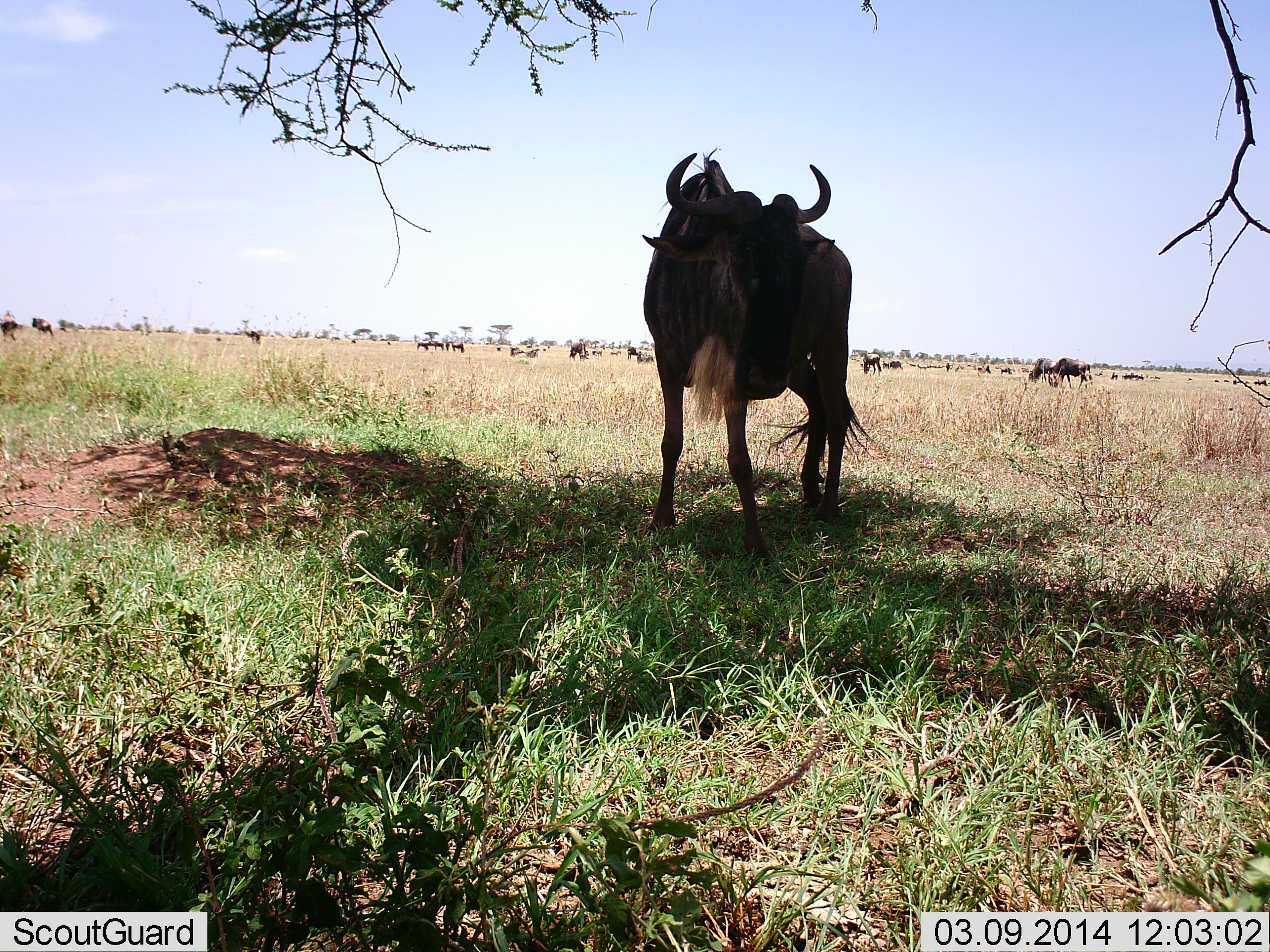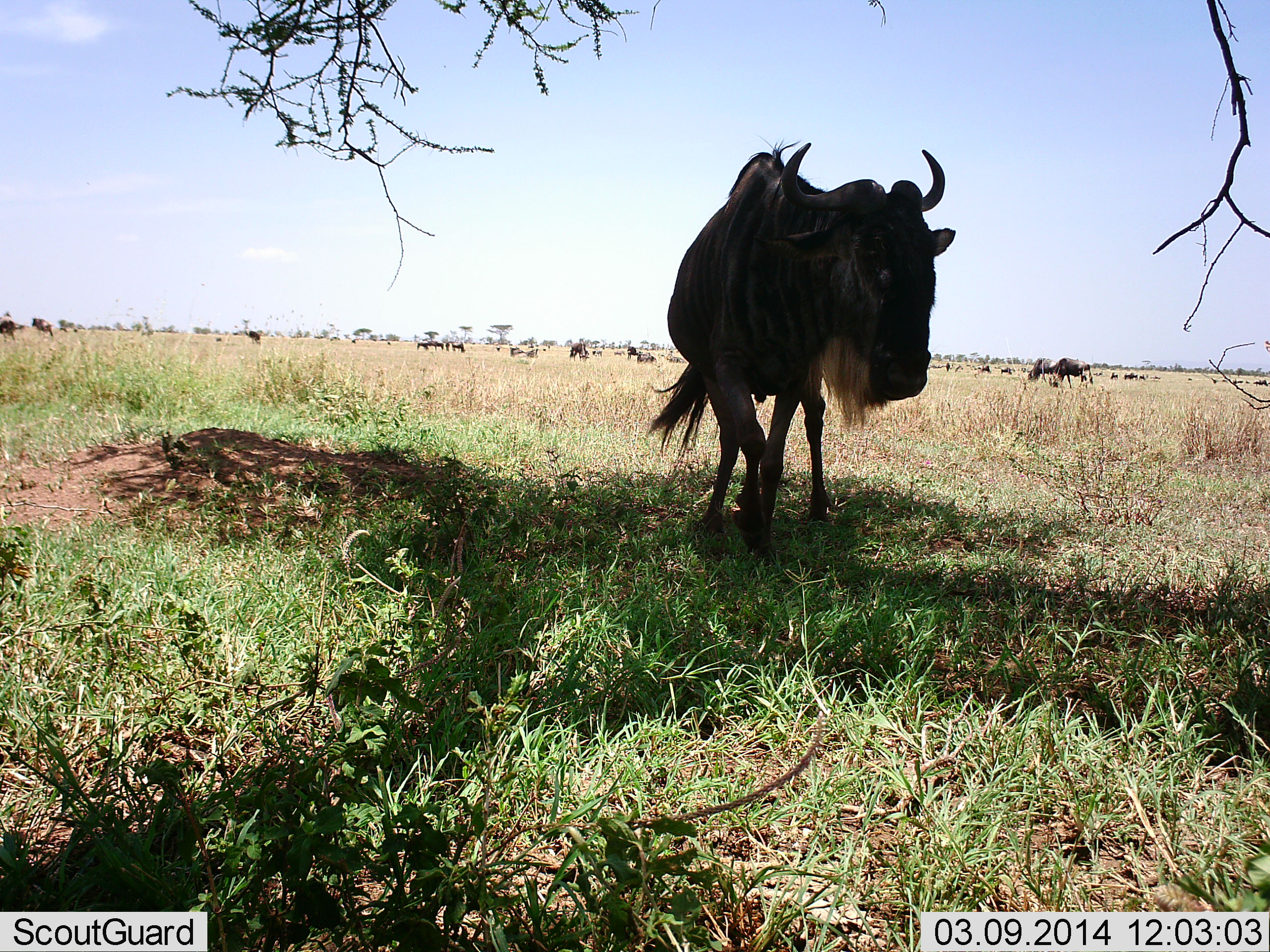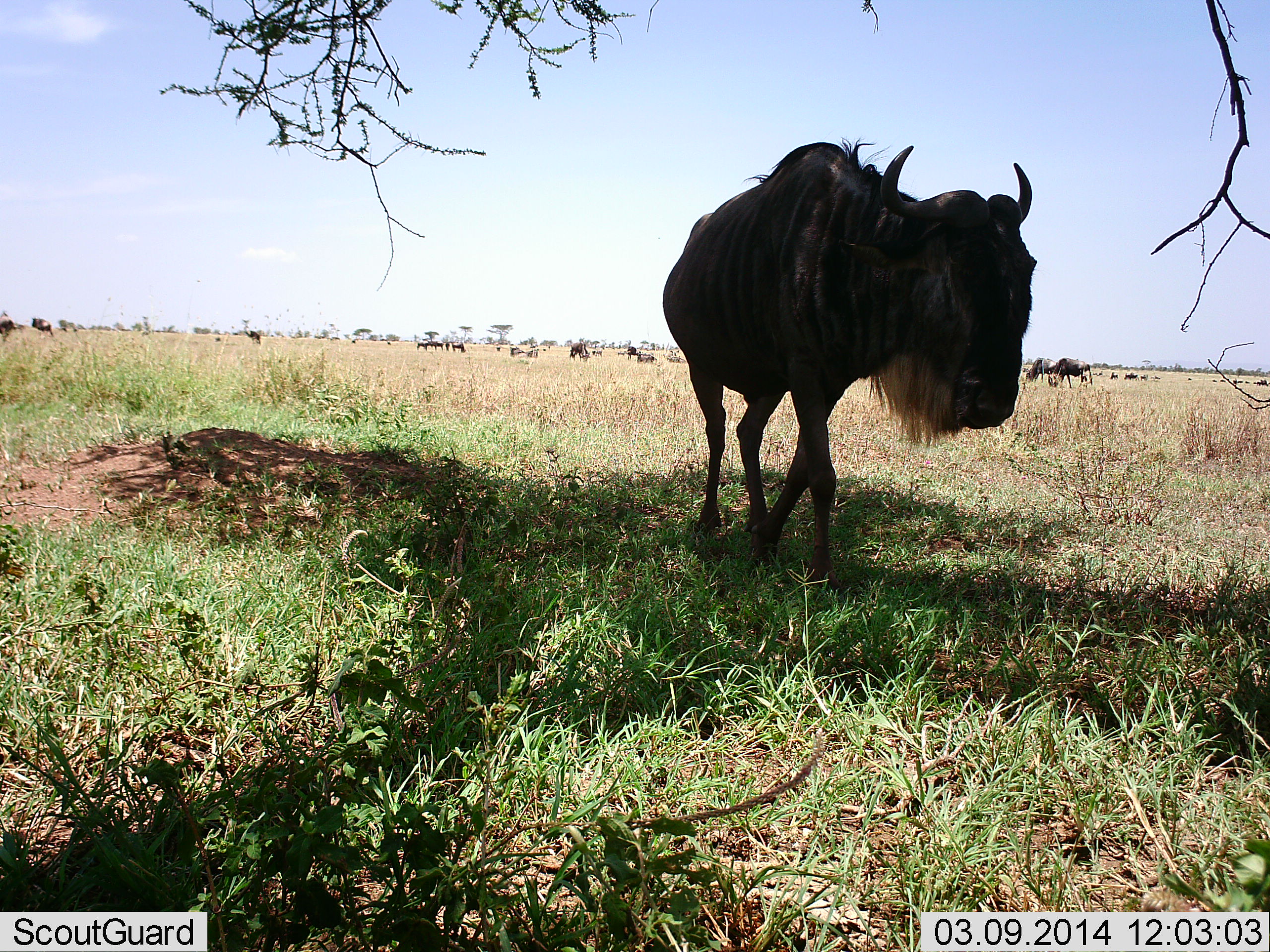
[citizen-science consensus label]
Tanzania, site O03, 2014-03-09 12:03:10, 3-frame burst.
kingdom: Animalia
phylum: Chordata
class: Mammalia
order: Artiodactyla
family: Bovidae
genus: Connochaetes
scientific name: Connochaetes taurinus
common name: blue wildebeest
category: wildebeest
Wildebeest (blue wildebeest) (Connochaetes taurinus), count 11-50. Behavior (volunteer vote fractions): standing 20%, resting 10%, moving 90%, interacting 0%. Young present (vote fraction): 0%. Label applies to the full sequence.